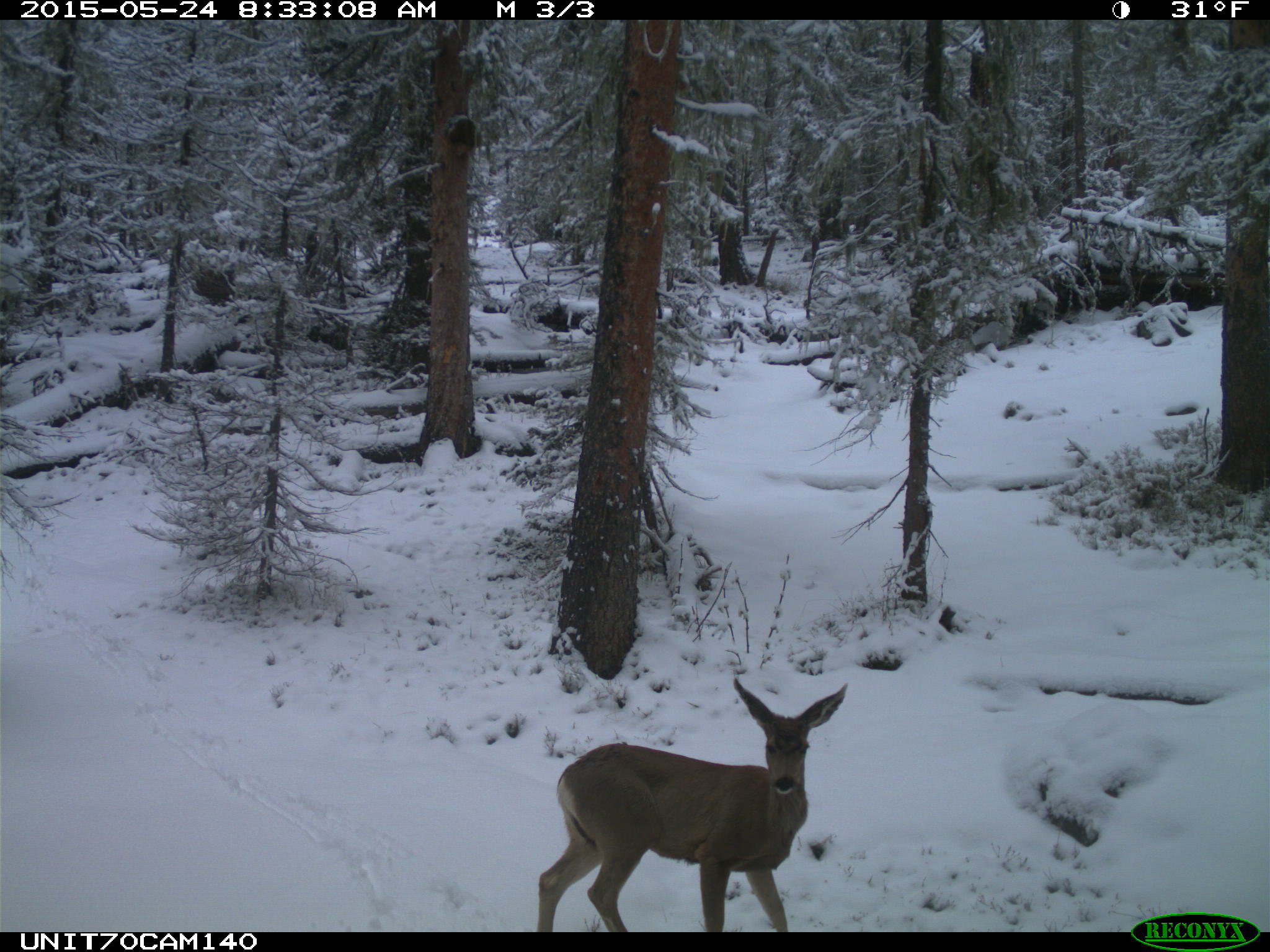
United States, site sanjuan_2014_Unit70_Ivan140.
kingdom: Animalia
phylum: Chordata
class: Mammalia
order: Artiodactyla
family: Cervidae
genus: Odocoileus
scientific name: Odocoileus hemionus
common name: mule deer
Odocoileus hemionus (mule deer).